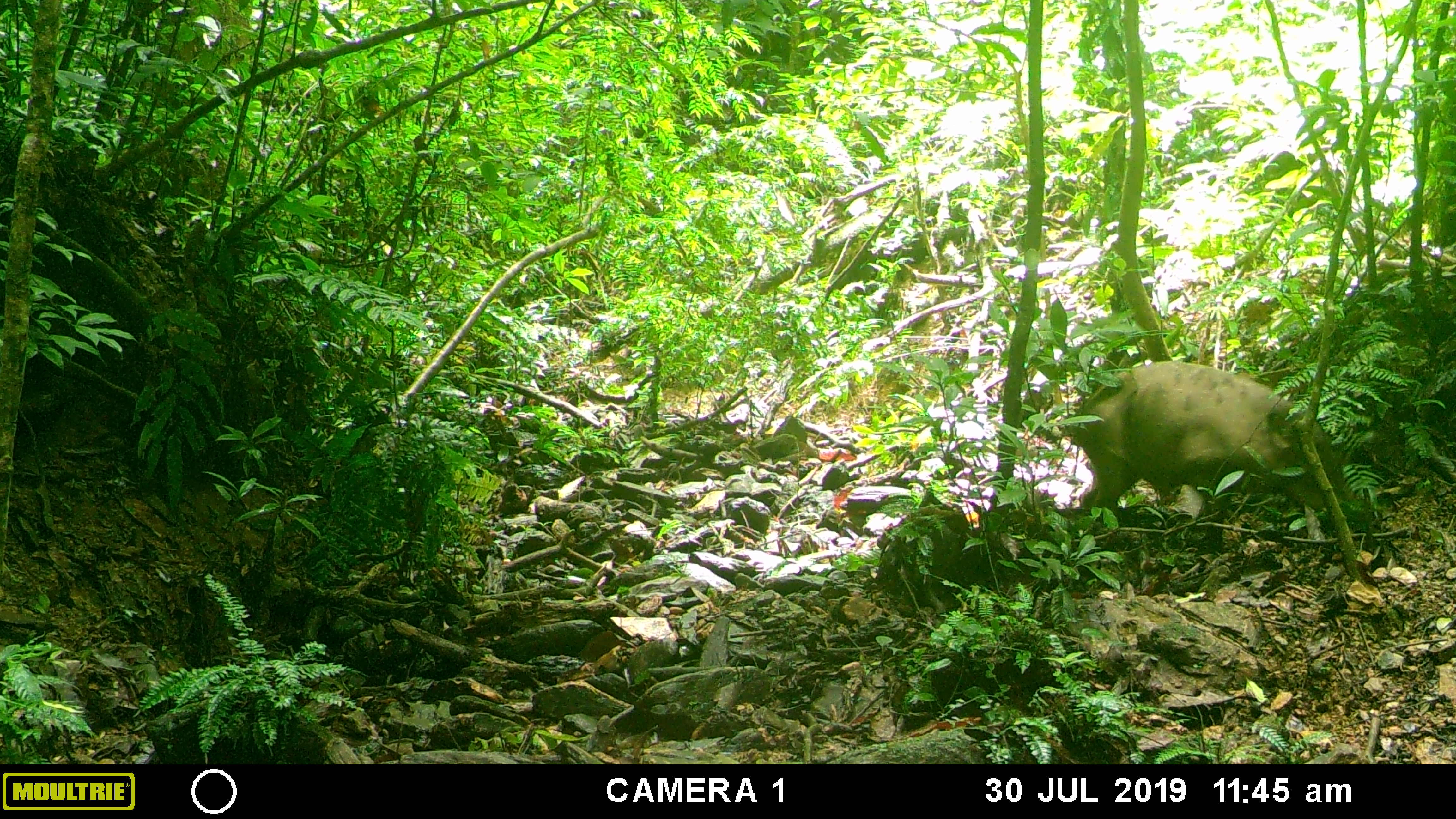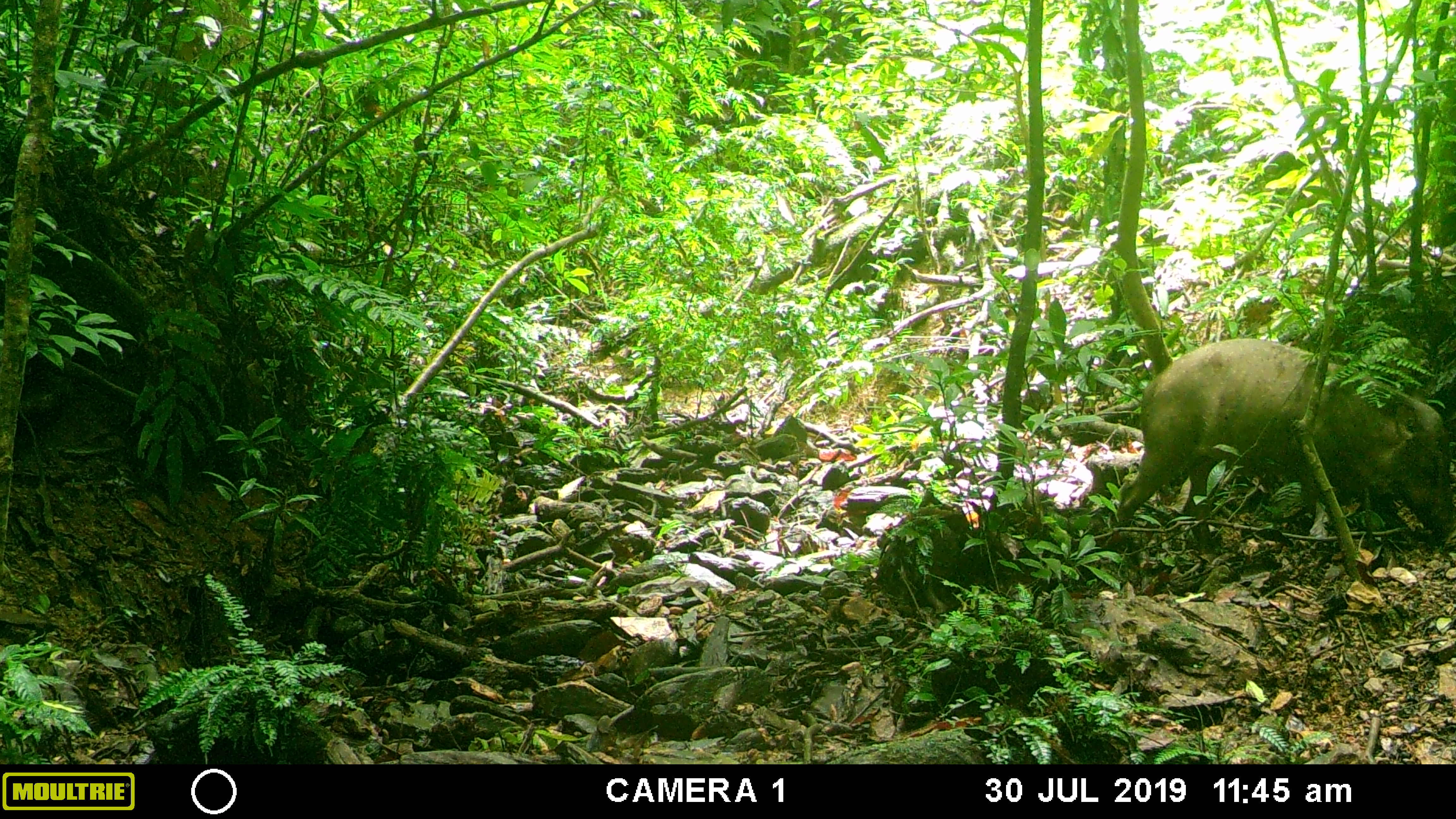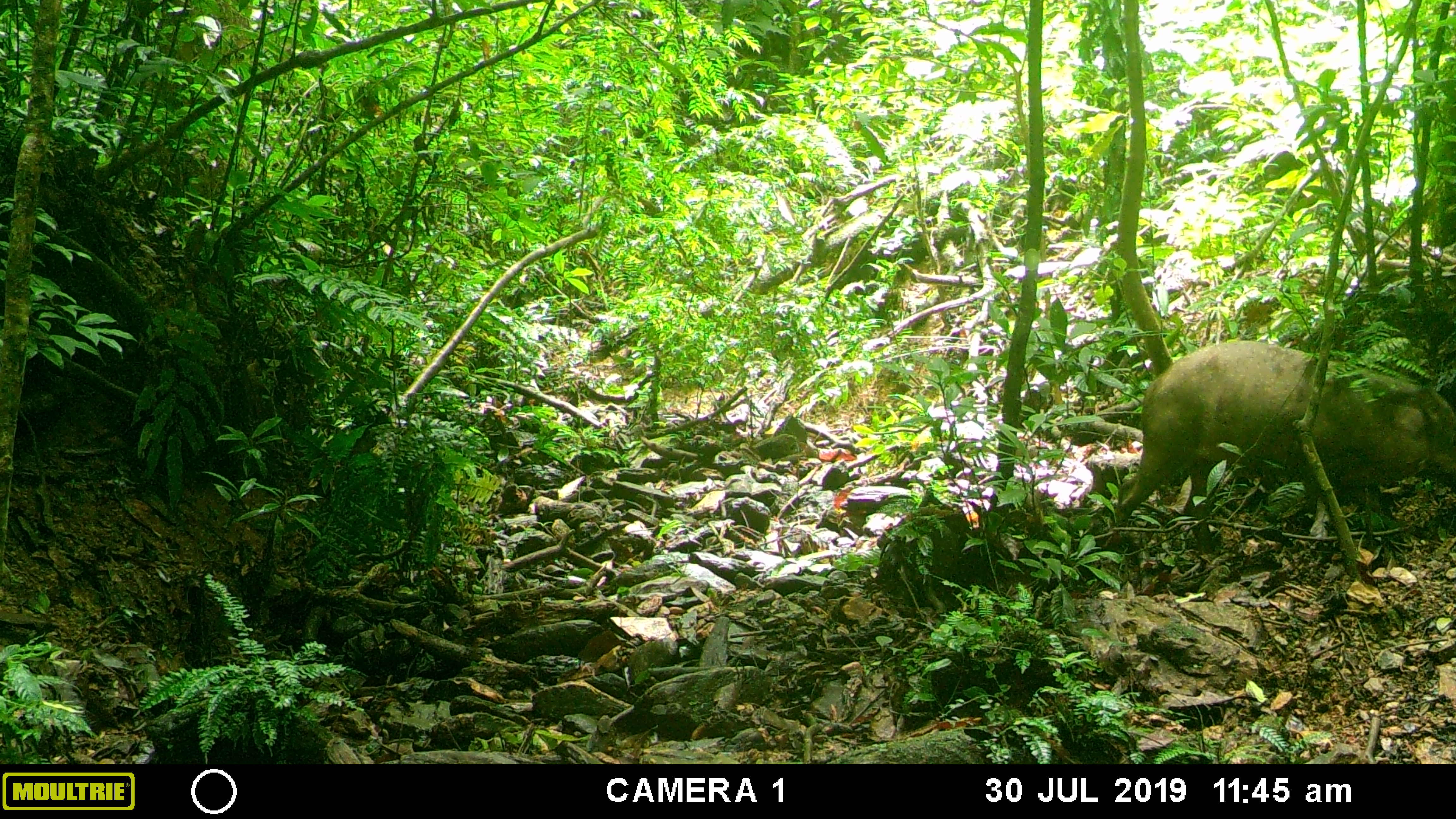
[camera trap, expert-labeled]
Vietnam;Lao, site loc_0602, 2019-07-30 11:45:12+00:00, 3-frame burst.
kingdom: Animalia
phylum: Chordata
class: Mammalia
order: Artiodactyla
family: Suidae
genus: Sus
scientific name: Sus scrofa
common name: eurasian wild pig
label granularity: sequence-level